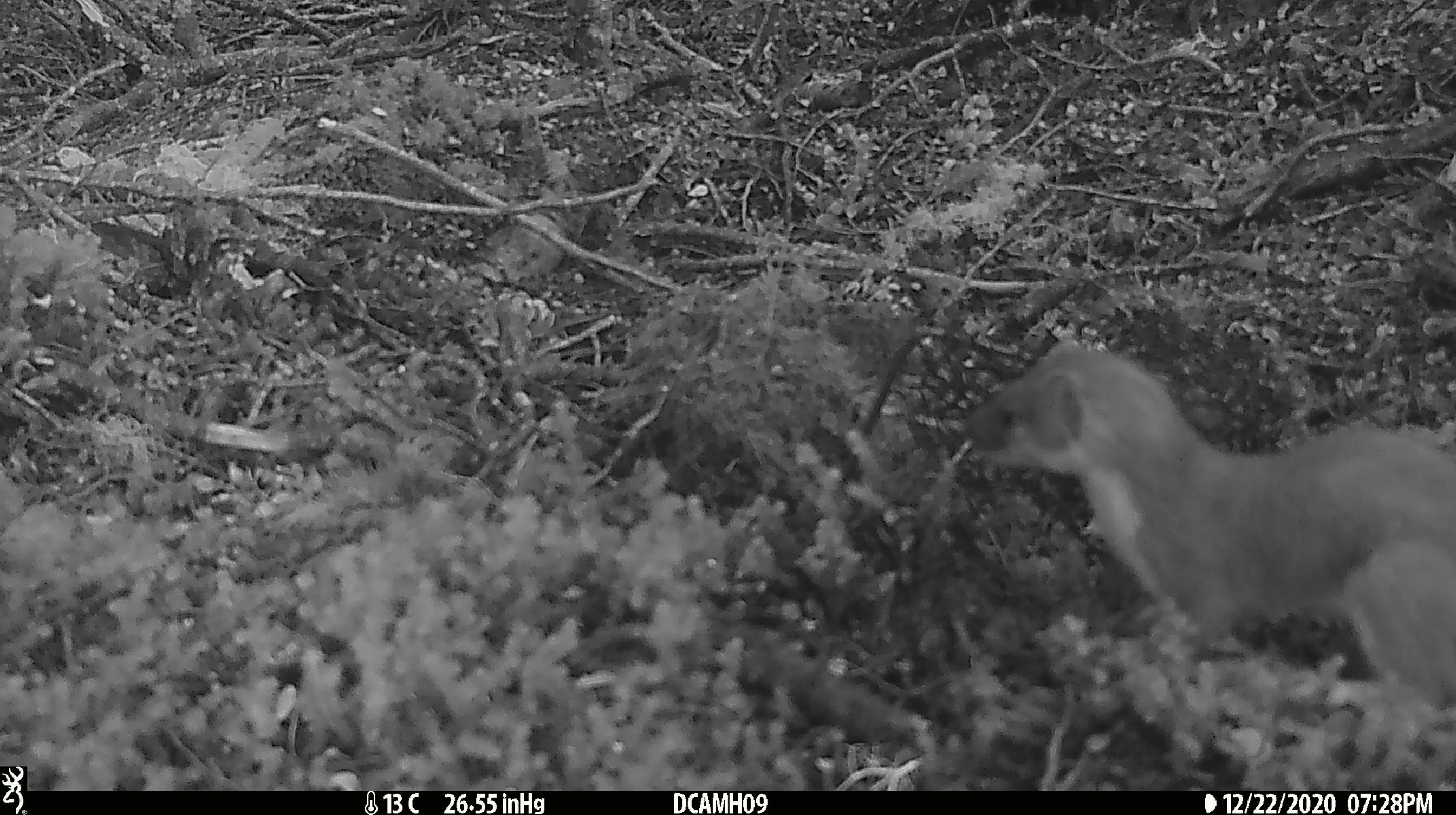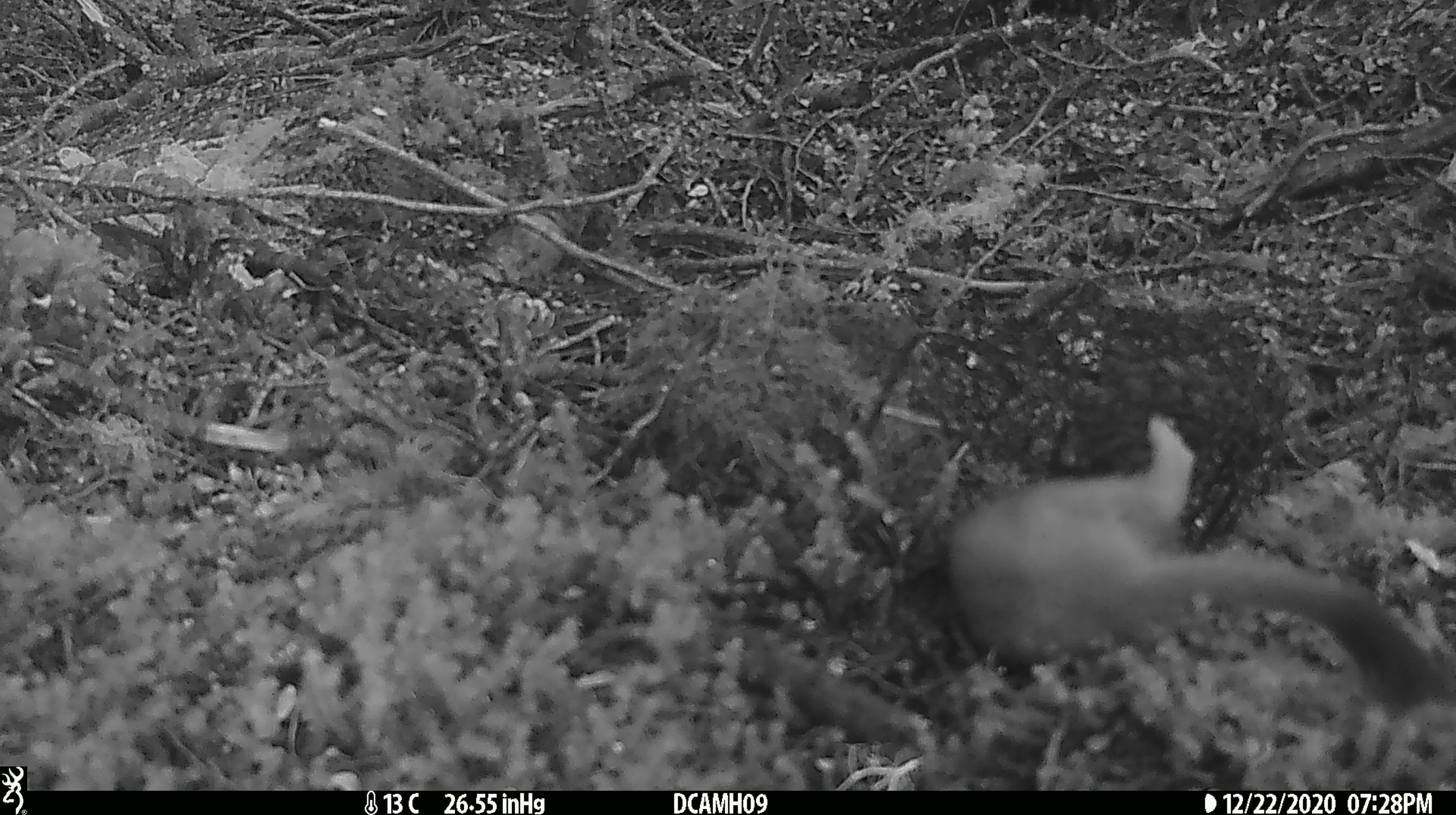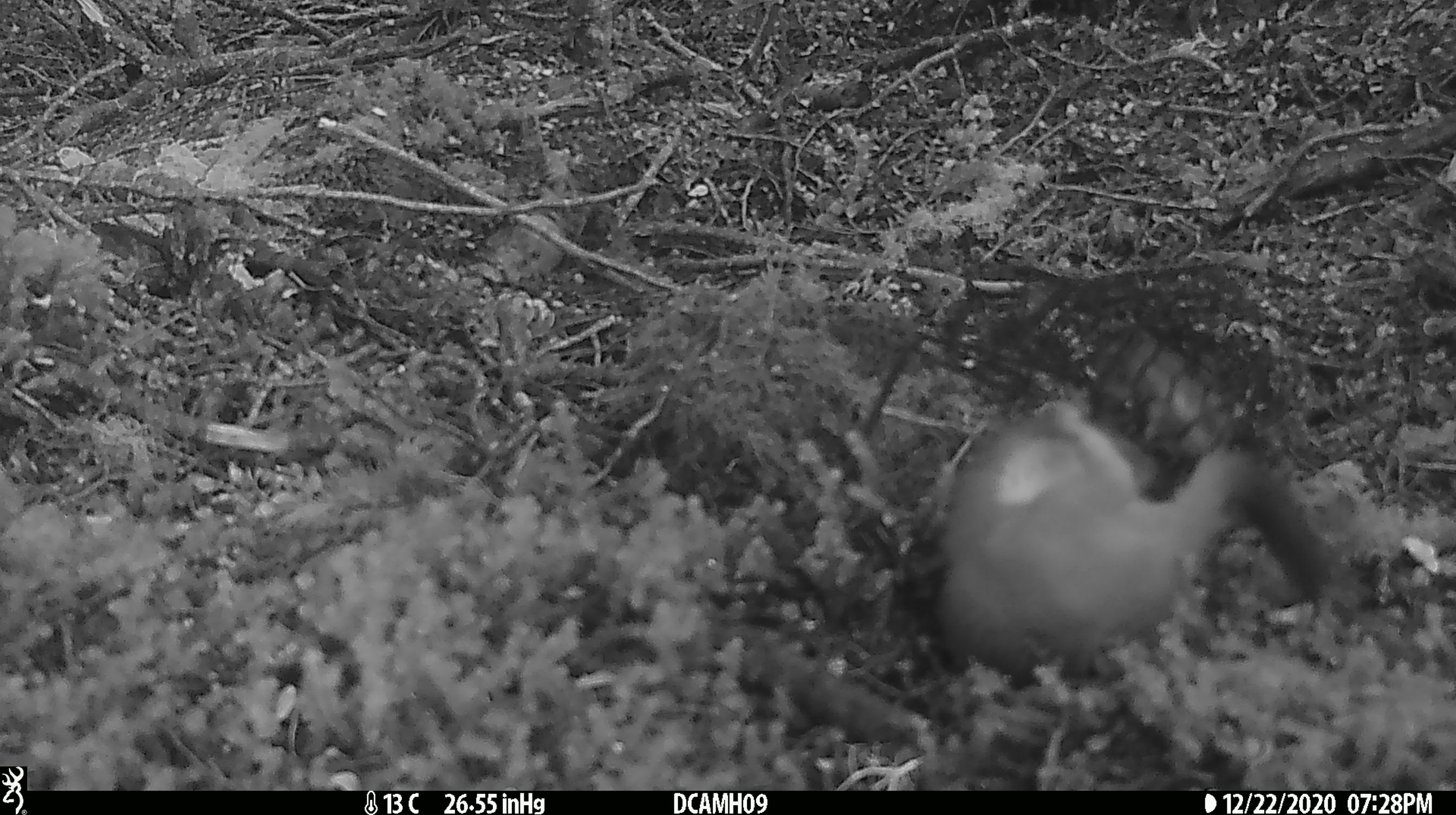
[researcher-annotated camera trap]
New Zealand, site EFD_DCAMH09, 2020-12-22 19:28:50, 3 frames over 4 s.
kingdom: Animalia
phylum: Chordata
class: Mammalia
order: Carnivora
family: Mustelidae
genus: Mustela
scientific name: Mustela erminea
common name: stoat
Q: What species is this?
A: Stoat (Mustela erminea).